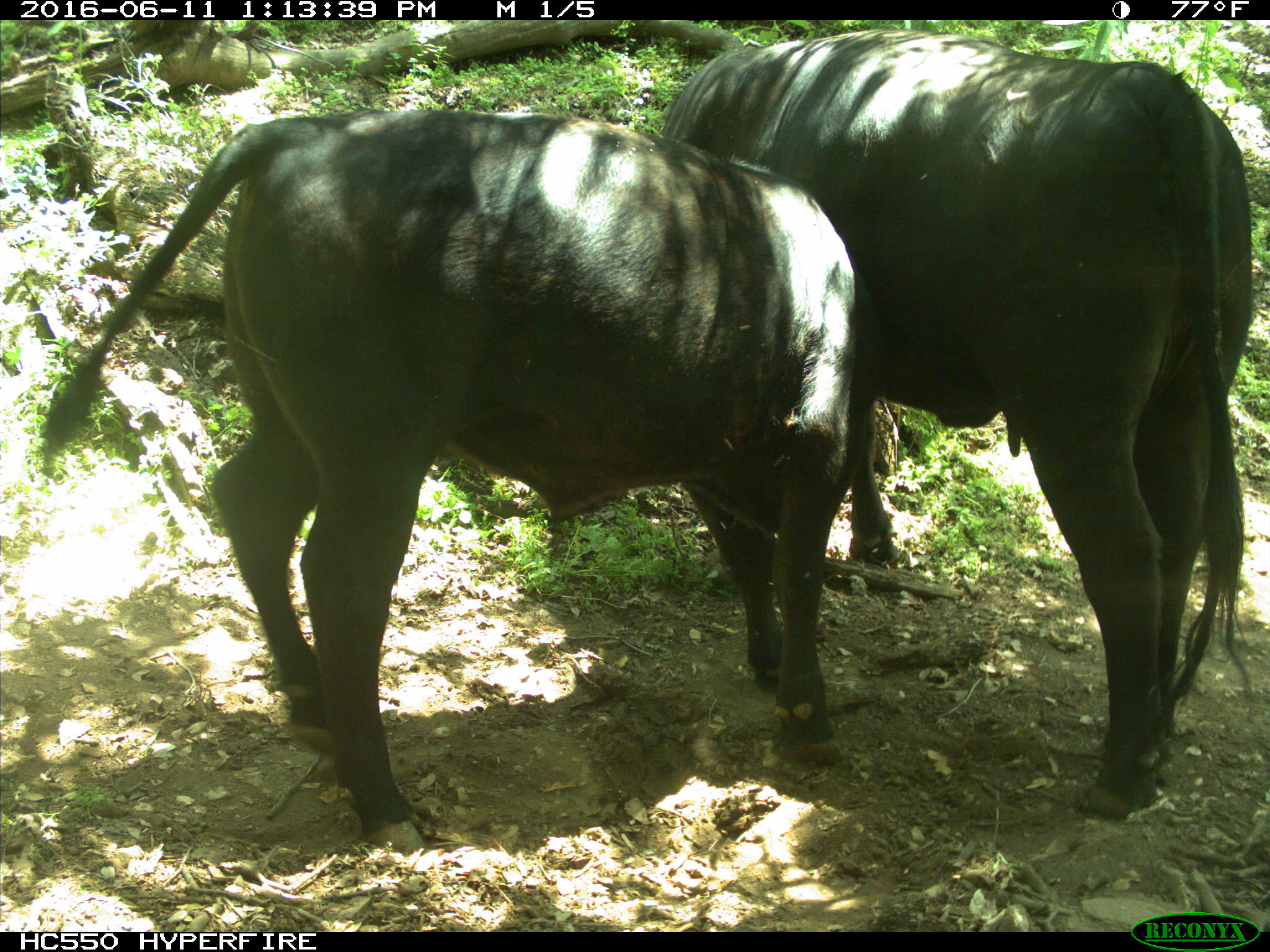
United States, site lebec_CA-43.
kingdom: Animalia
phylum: Chordata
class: Mammalia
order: Artiodactyla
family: Bovidae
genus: Bos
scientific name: Bos taurus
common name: domestic cow